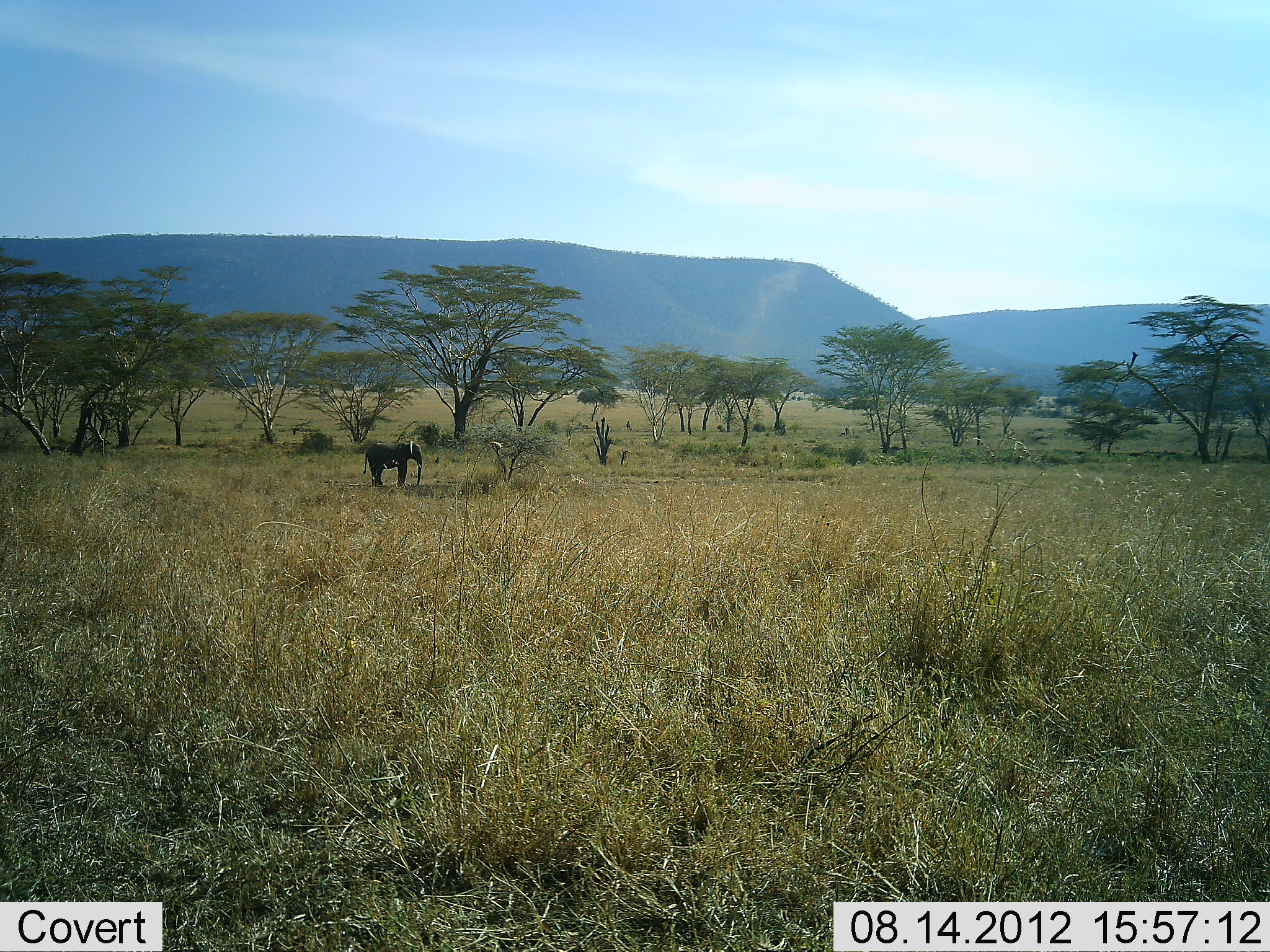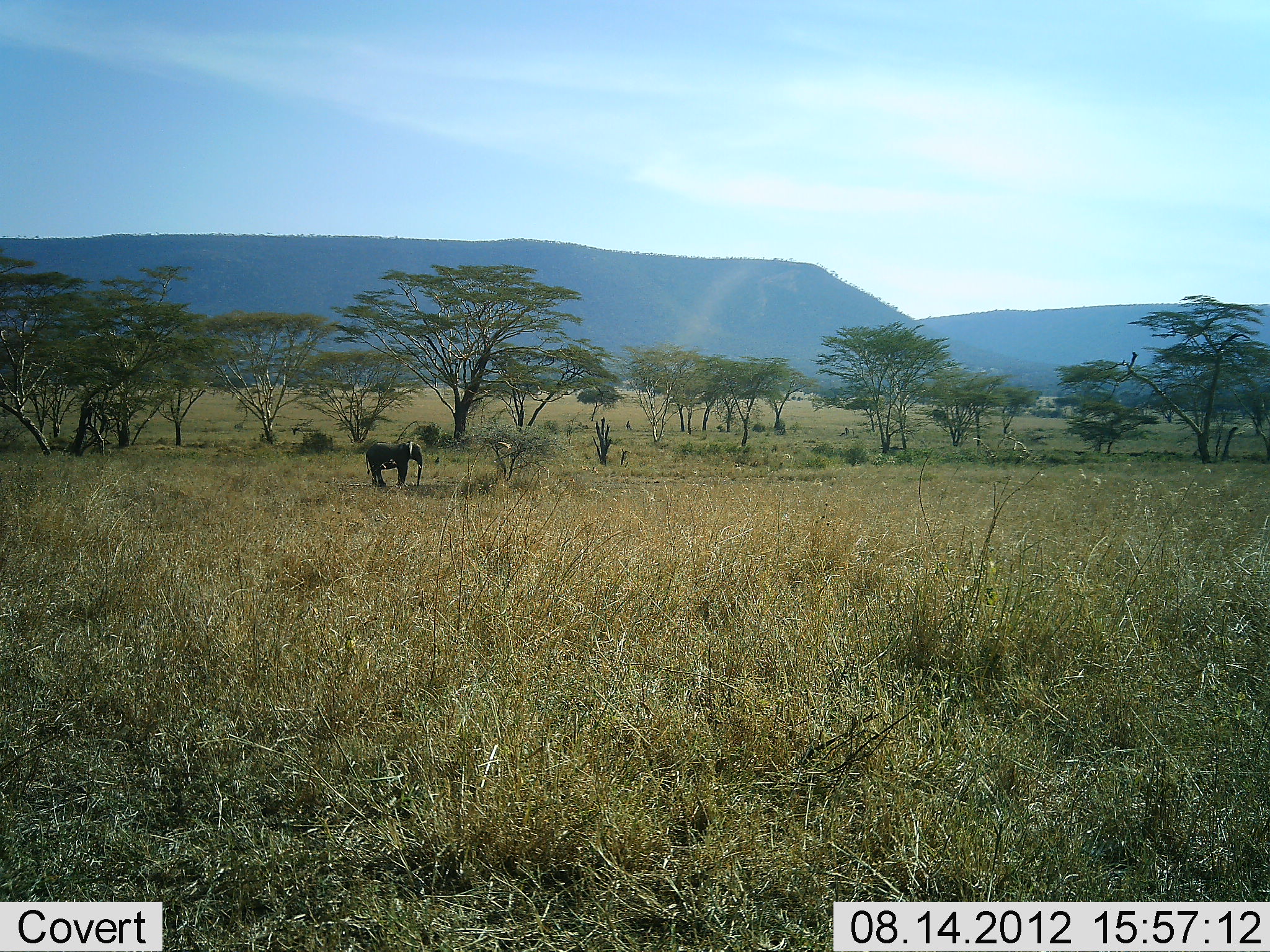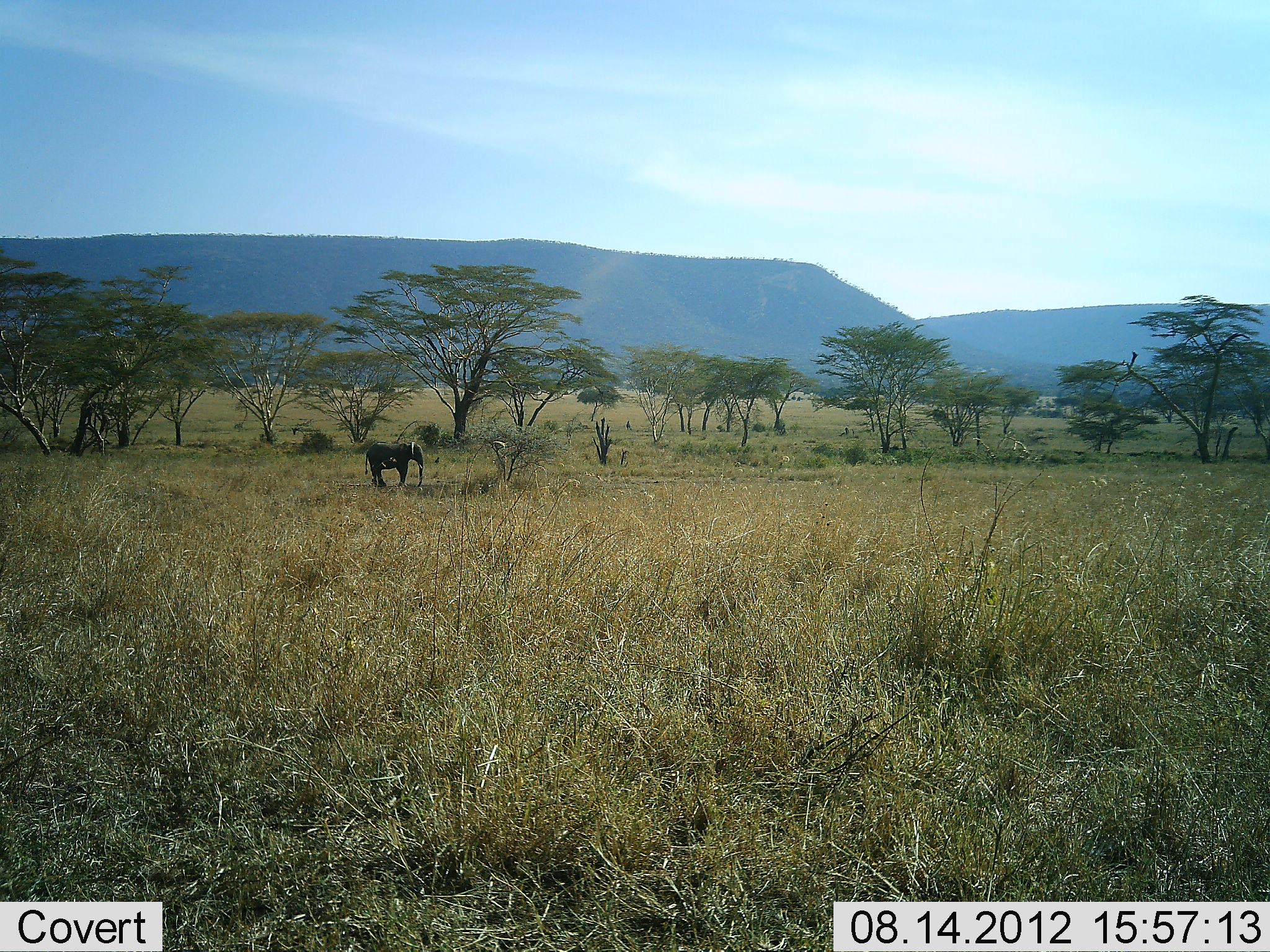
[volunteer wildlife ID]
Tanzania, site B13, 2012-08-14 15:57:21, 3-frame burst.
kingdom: Animalia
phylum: Chordata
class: Mammalia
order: Proboscidea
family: Elephantidae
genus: Loxodonta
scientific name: Loxodonta africana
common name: african bush elephant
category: elephant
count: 1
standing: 100%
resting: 10%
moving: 0%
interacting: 0%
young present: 30%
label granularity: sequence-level